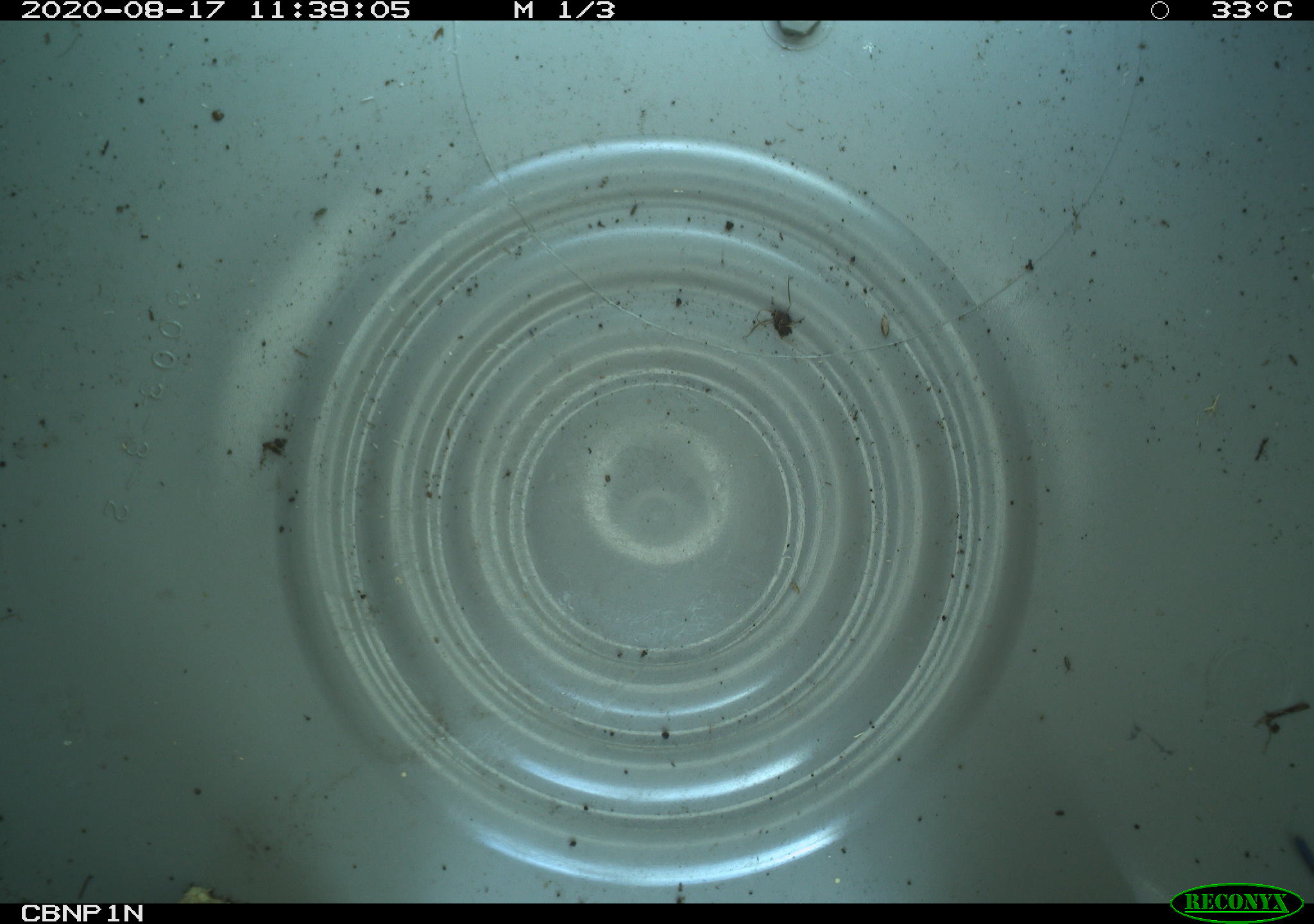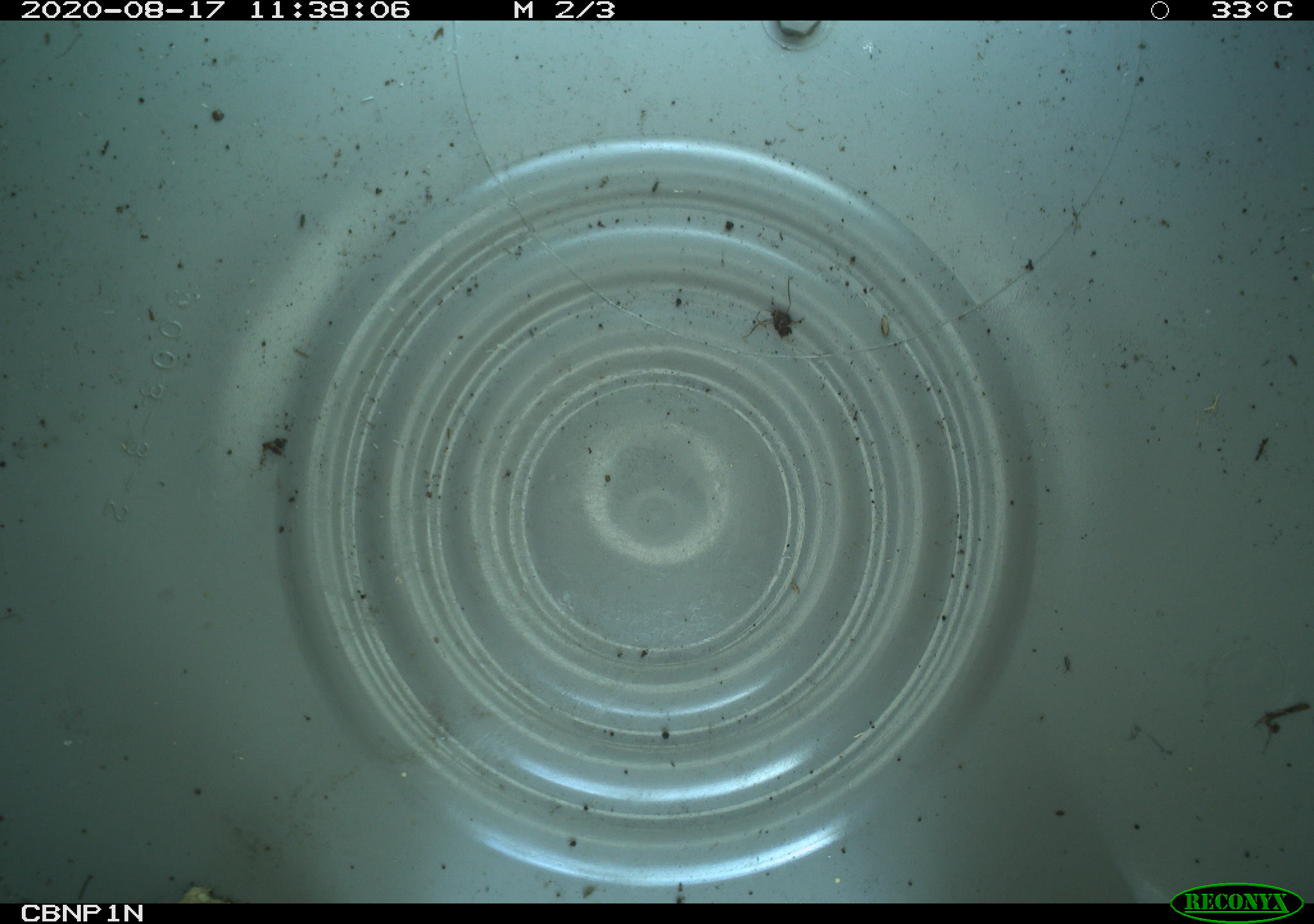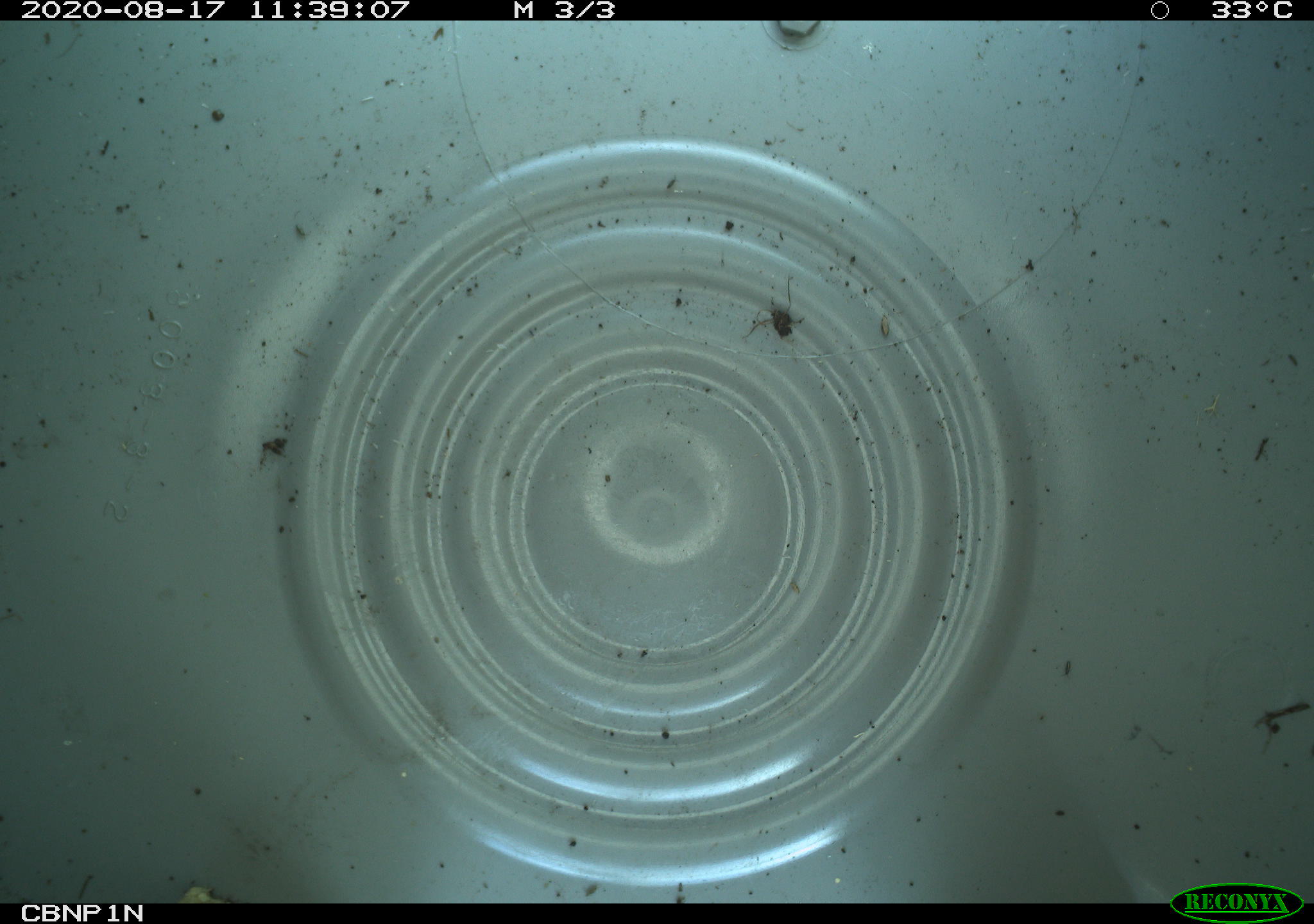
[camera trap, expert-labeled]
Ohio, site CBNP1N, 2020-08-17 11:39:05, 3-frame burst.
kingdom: Animalia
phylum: Chordata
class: Reptilia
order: Squamata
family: Scincidae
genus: Plestiodon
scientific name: Plestiodon fasciatus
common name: common five-lined skink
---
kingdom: Animalia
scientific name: Animalia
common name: animal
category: invertebrate